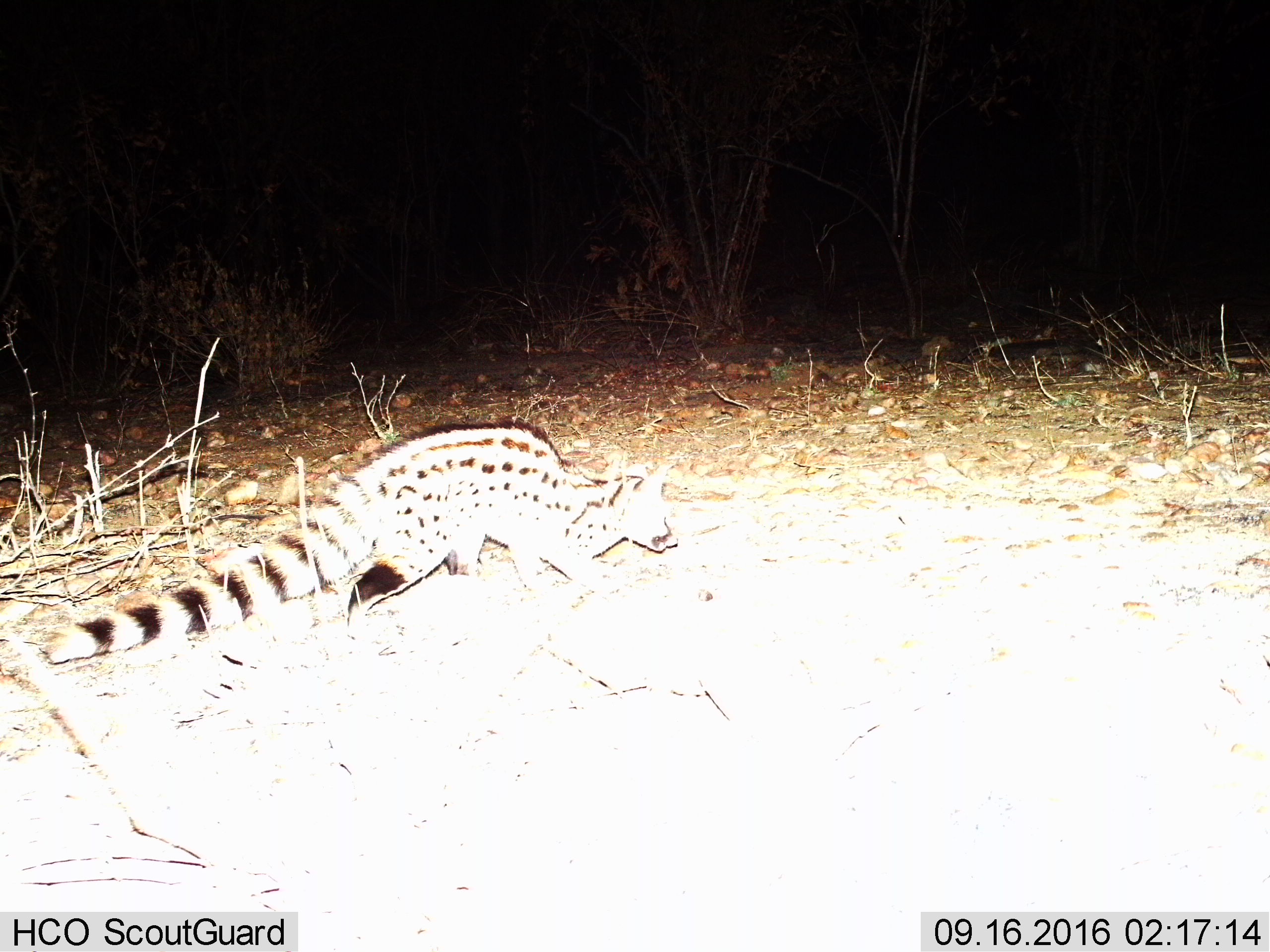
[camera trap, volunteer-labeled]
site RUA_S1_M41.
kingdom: Animalia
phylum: Chordata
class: Mammalia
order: Carnivora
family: Viverridae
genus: Genetta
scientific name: Genetta genetta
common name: small-spotted genet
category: genetcommonsmallspotted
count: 1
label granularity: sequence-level